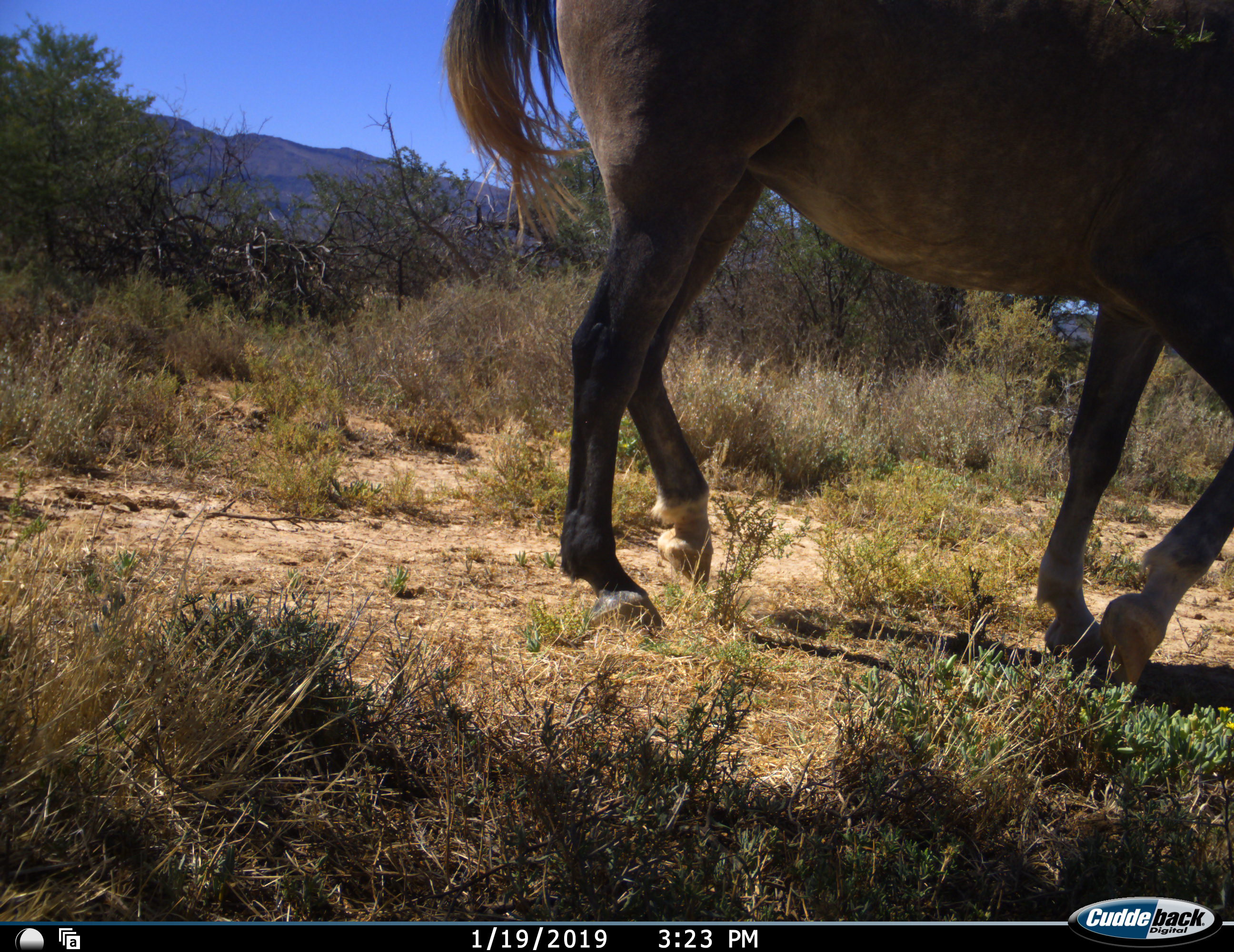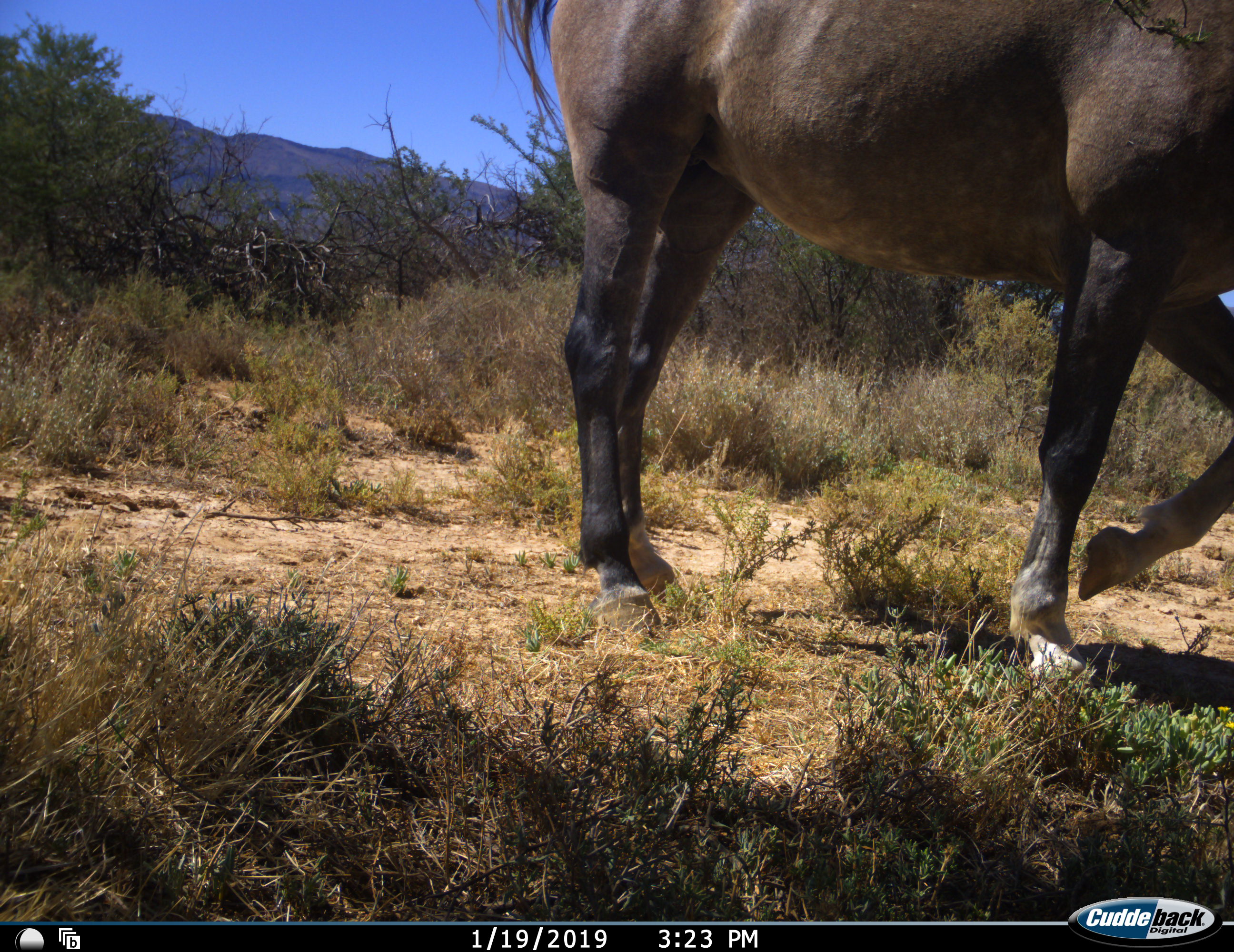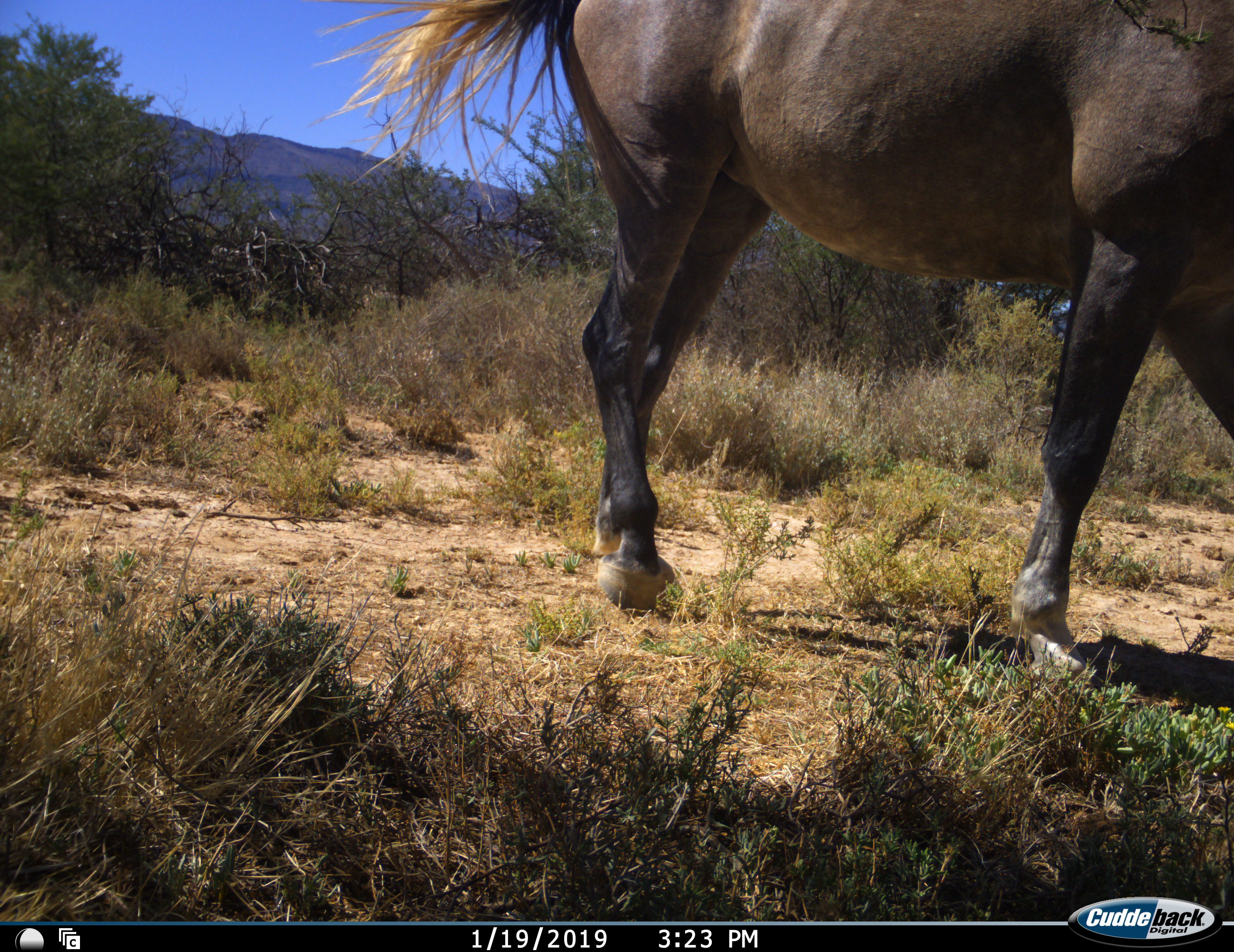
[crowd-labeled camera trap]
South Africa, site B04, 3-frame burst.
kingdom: Animalia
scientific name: Animalia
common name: animal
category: domesticanimal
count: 1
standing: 44%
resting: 0%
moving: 56%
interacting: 0%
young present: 0%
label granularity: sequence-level